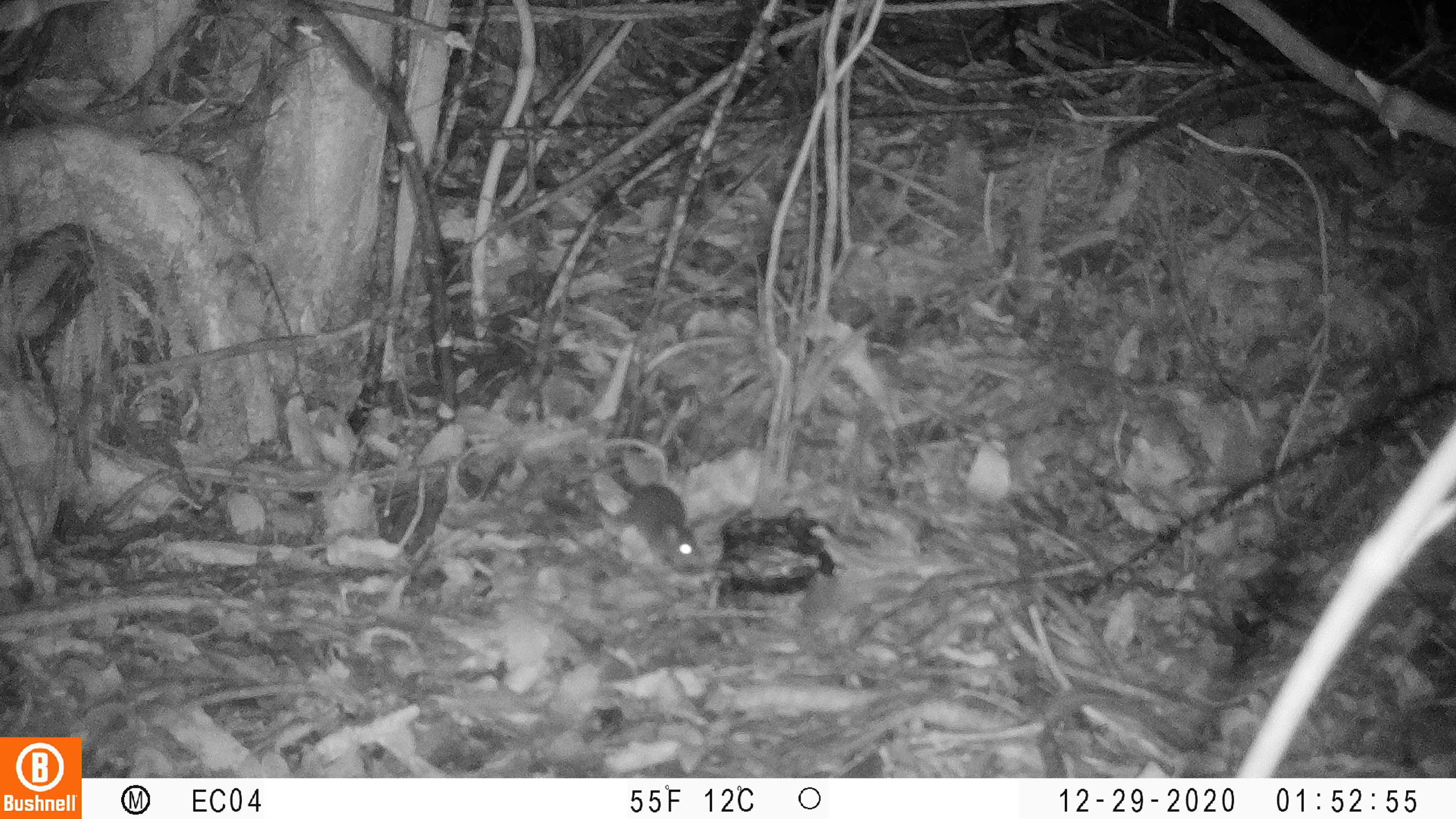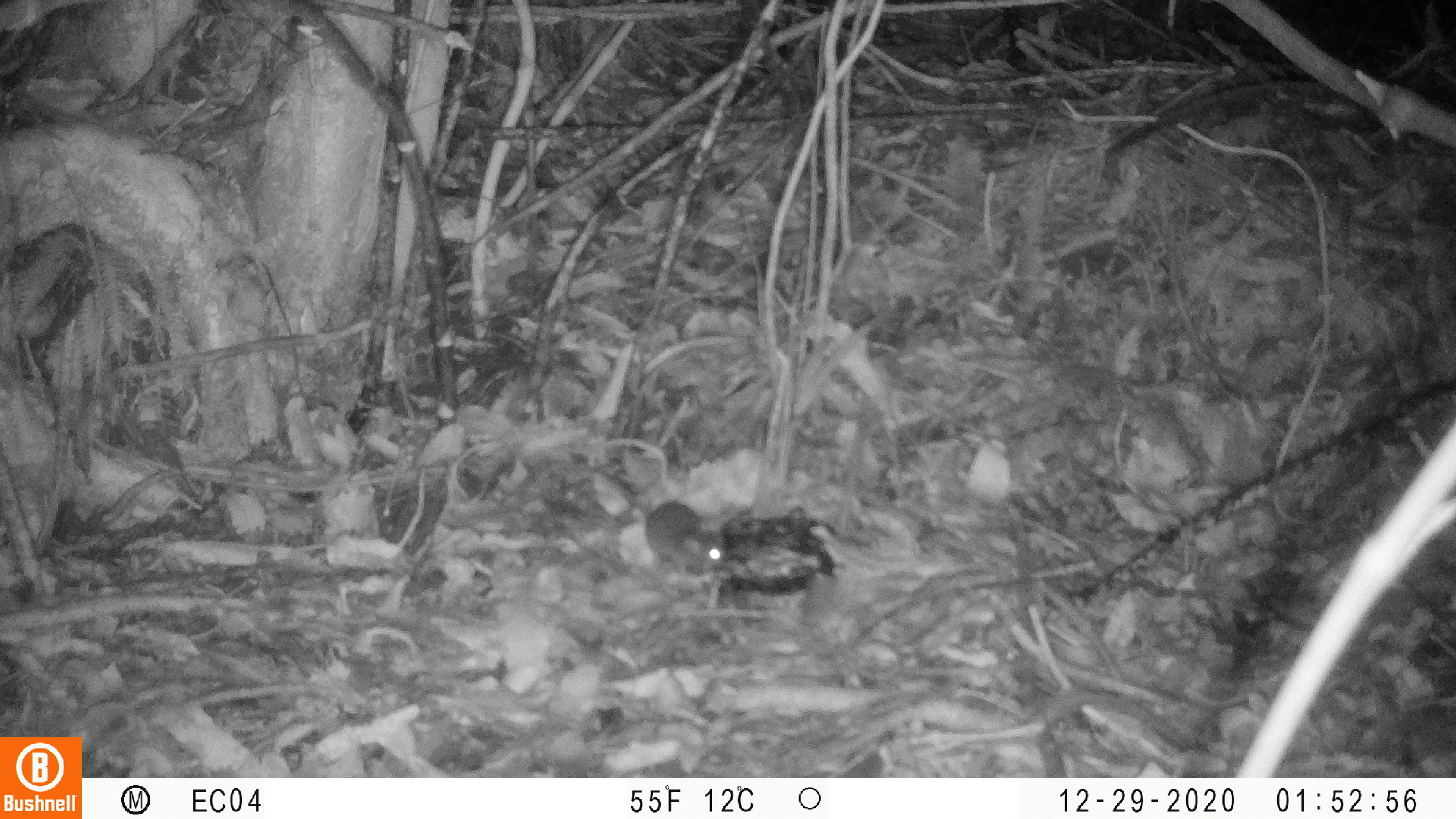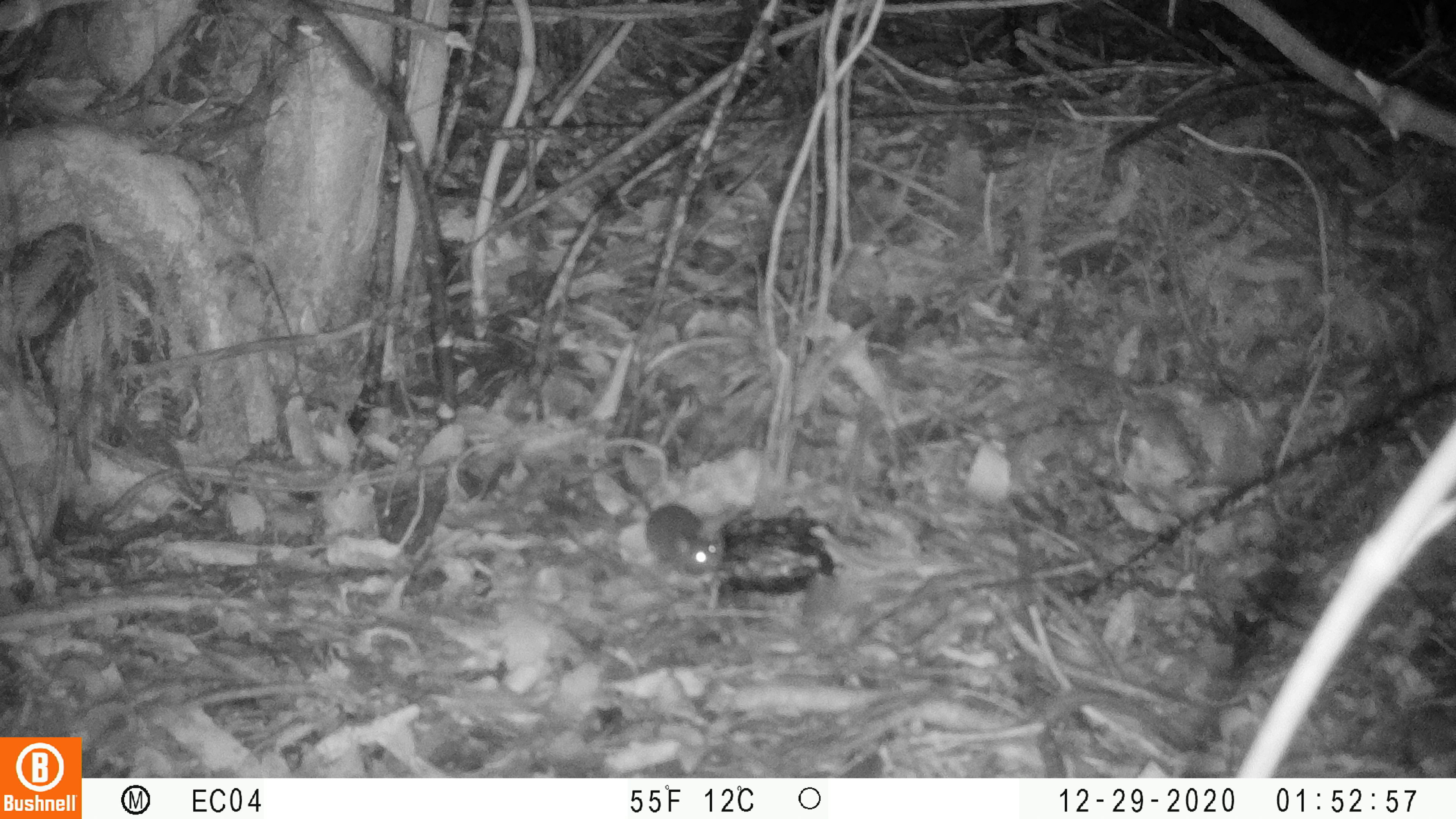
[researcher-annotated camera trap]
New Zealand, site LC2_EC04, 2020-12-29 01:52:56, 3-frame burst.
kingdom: Animalia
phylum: Chordata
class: Mammalia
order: Rodentia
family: Muridae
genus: Mus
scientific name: Mus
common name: mouse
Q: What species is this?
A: Mouse (Mus).